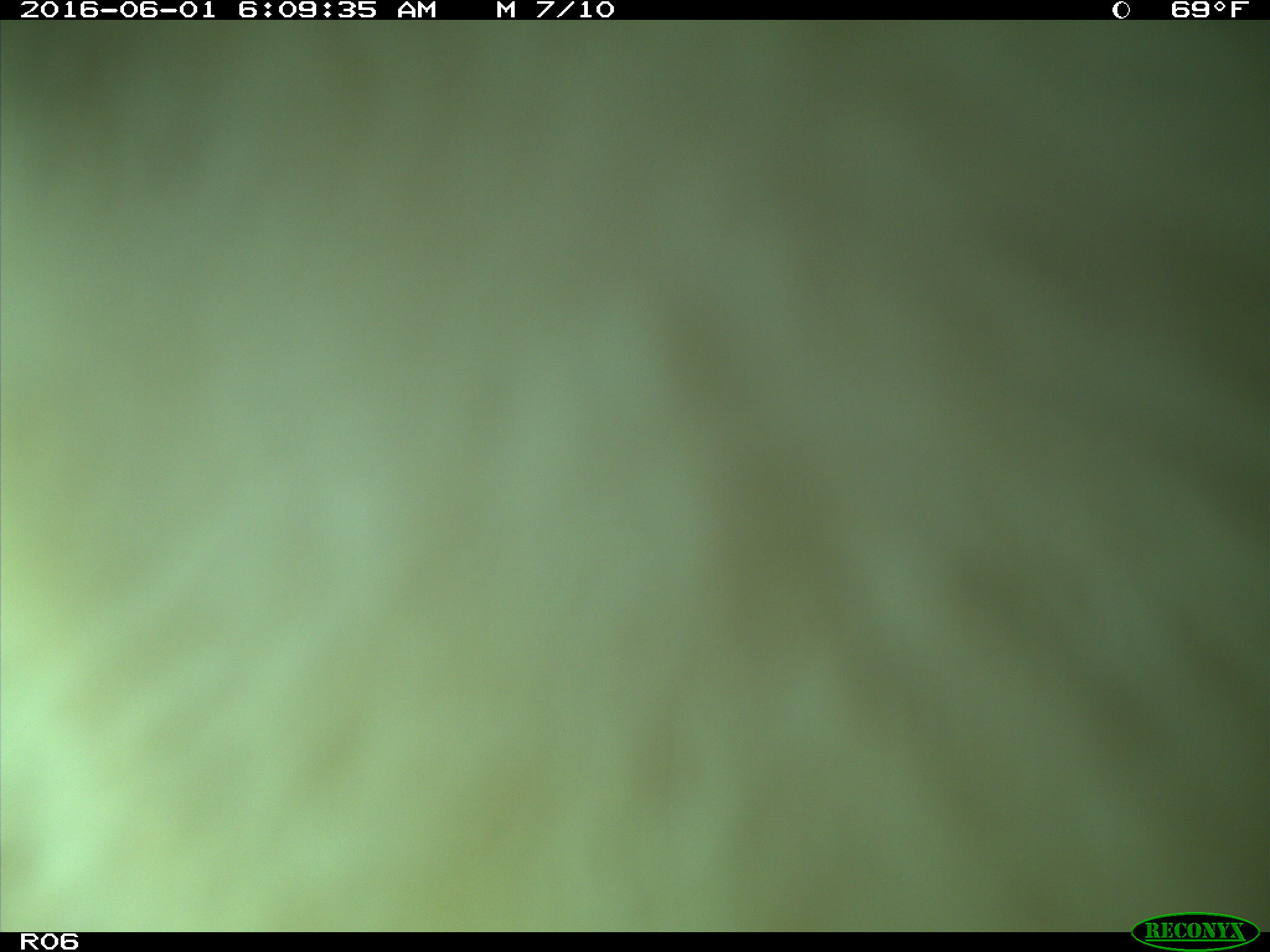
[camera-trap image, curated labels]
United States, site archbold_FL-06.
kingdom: Animalia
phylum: Chordata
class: Mammalia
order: Artiodactyla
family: Bovidae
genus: Bos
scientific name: Bos taurus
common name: domestic cow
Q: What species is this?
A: Bos taurus (domestic cow).